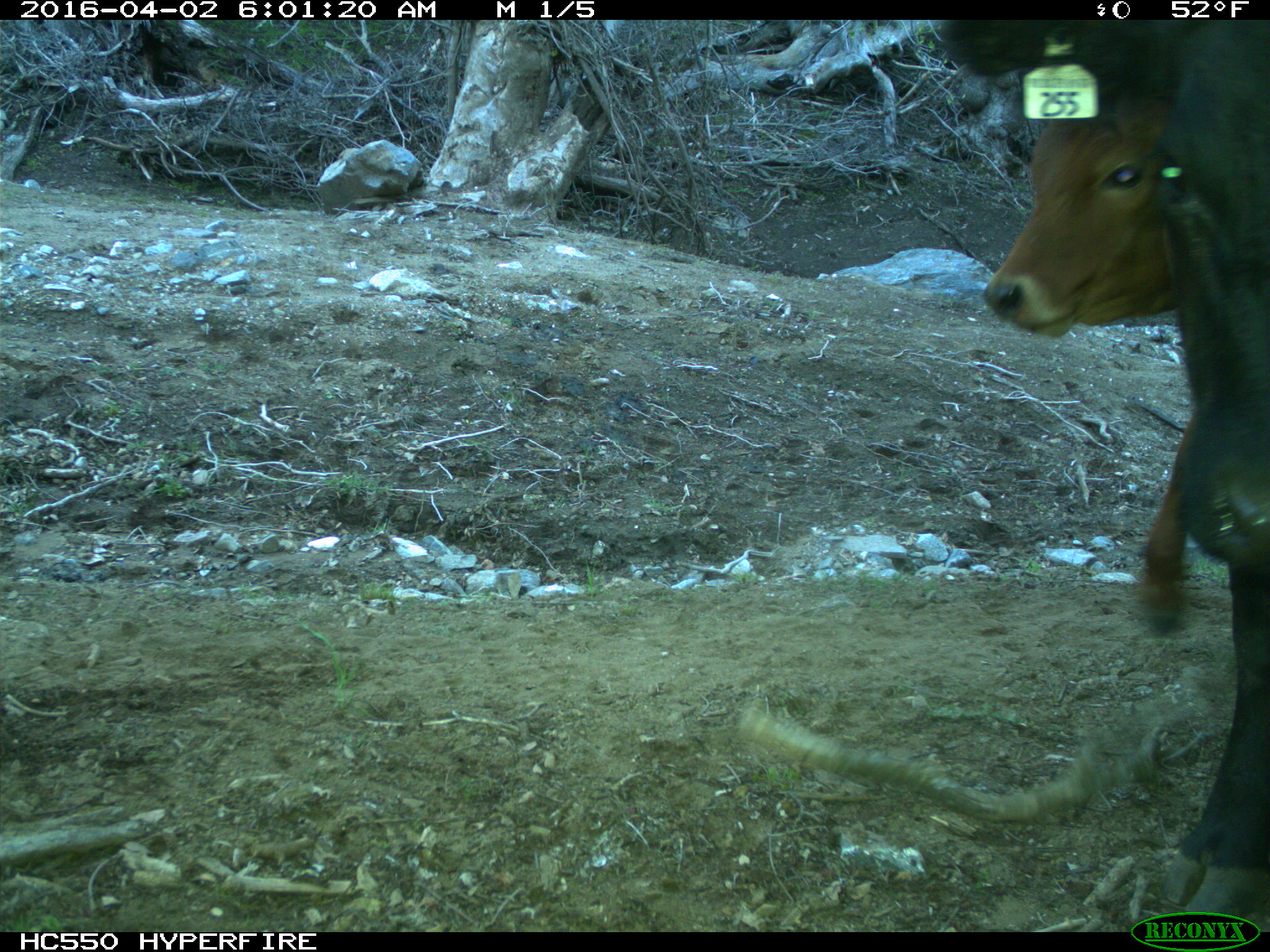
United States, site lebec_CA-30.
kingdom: Animalia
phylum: Chordata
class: Mammalia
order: Artiodactyla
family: Bovidae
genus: Bos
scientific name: Bos taurus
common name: domestic cow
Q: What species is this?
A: Bos taurus (domestic cow).